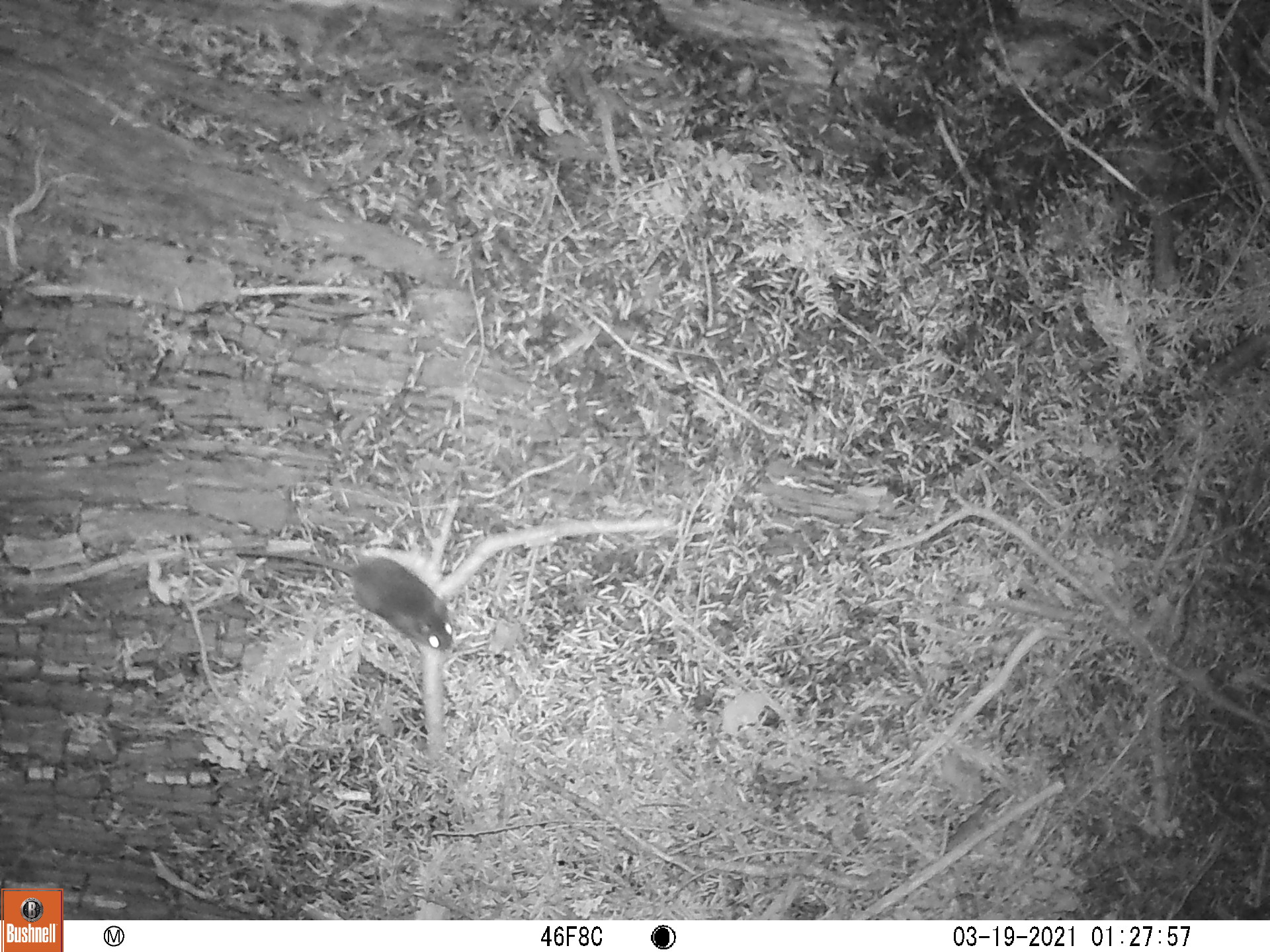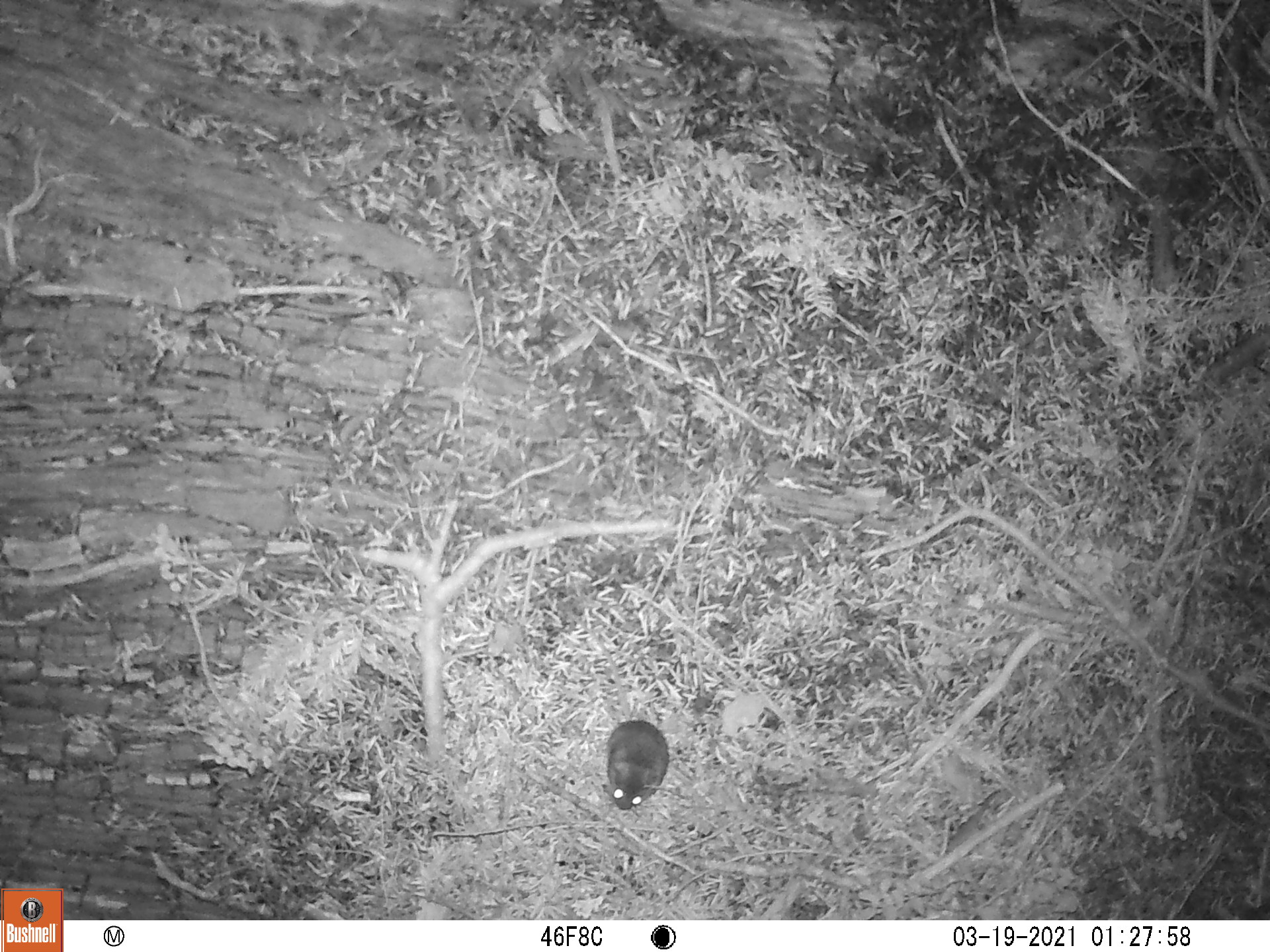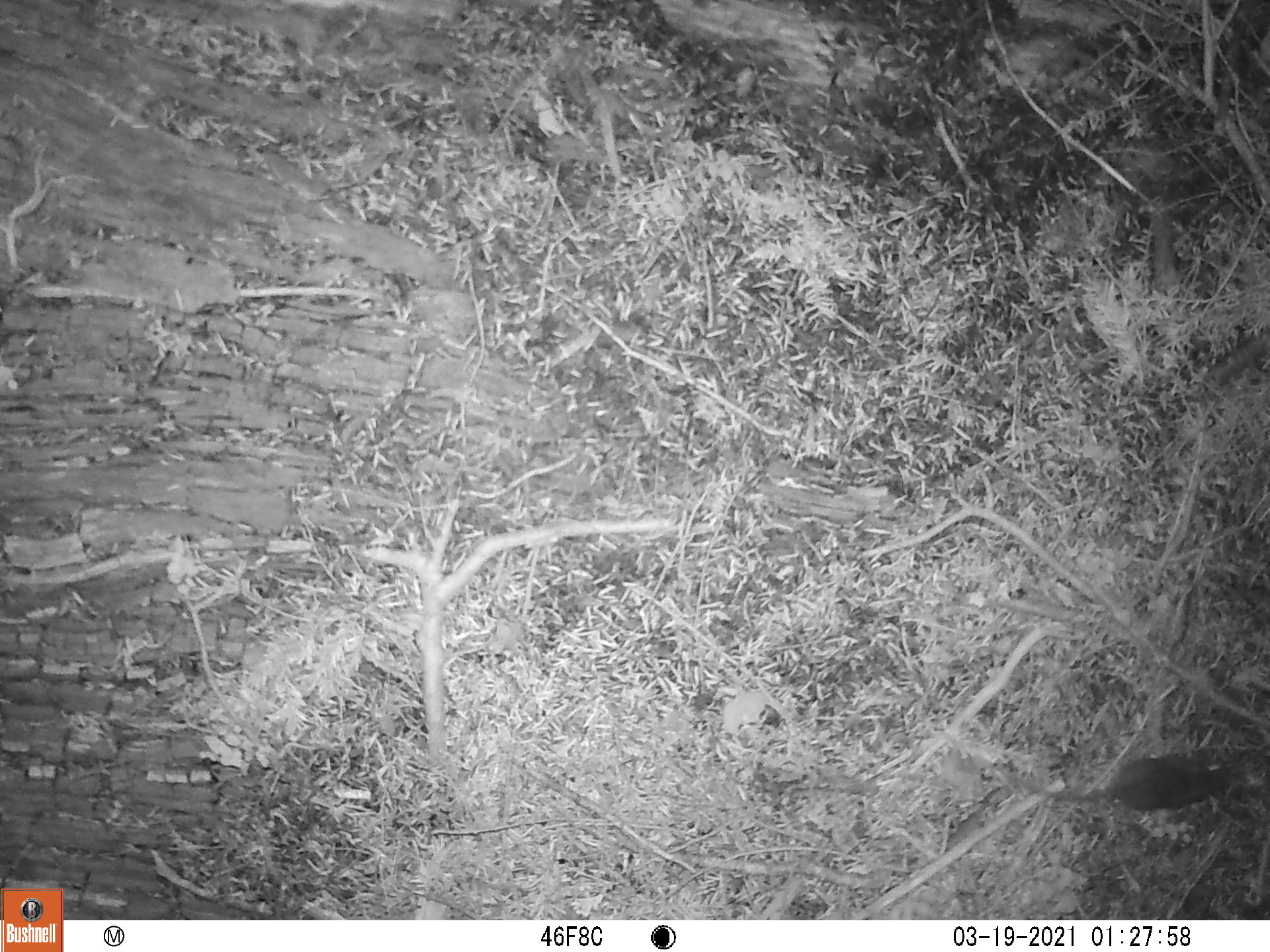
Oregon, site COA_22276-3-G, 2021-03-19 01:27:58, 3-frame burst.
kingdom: Animalia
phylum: Chordata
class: Mammalia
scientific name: Mammalia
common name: small mammal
Small mammal (Mammalia).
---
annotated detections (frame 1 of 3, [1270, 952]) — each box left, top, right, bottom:
small mammal: 184, 494, 495, 680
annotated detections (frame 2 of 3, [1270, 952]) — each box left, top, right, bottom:
small mammal: 552, 593, 696, 822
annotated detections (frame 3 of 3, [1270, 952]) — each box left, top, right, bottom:
small mammal: 908, 720, 1250, 847